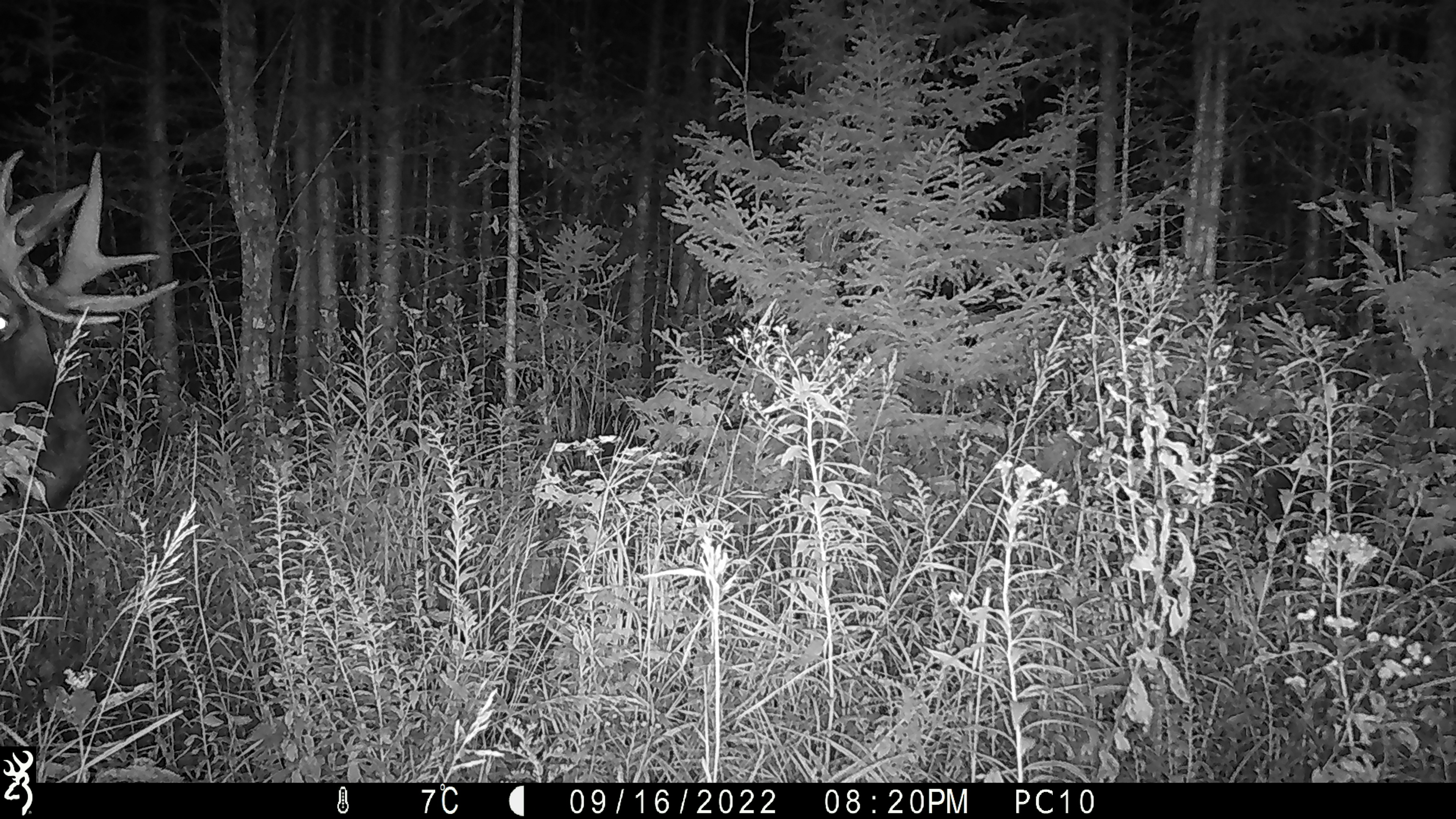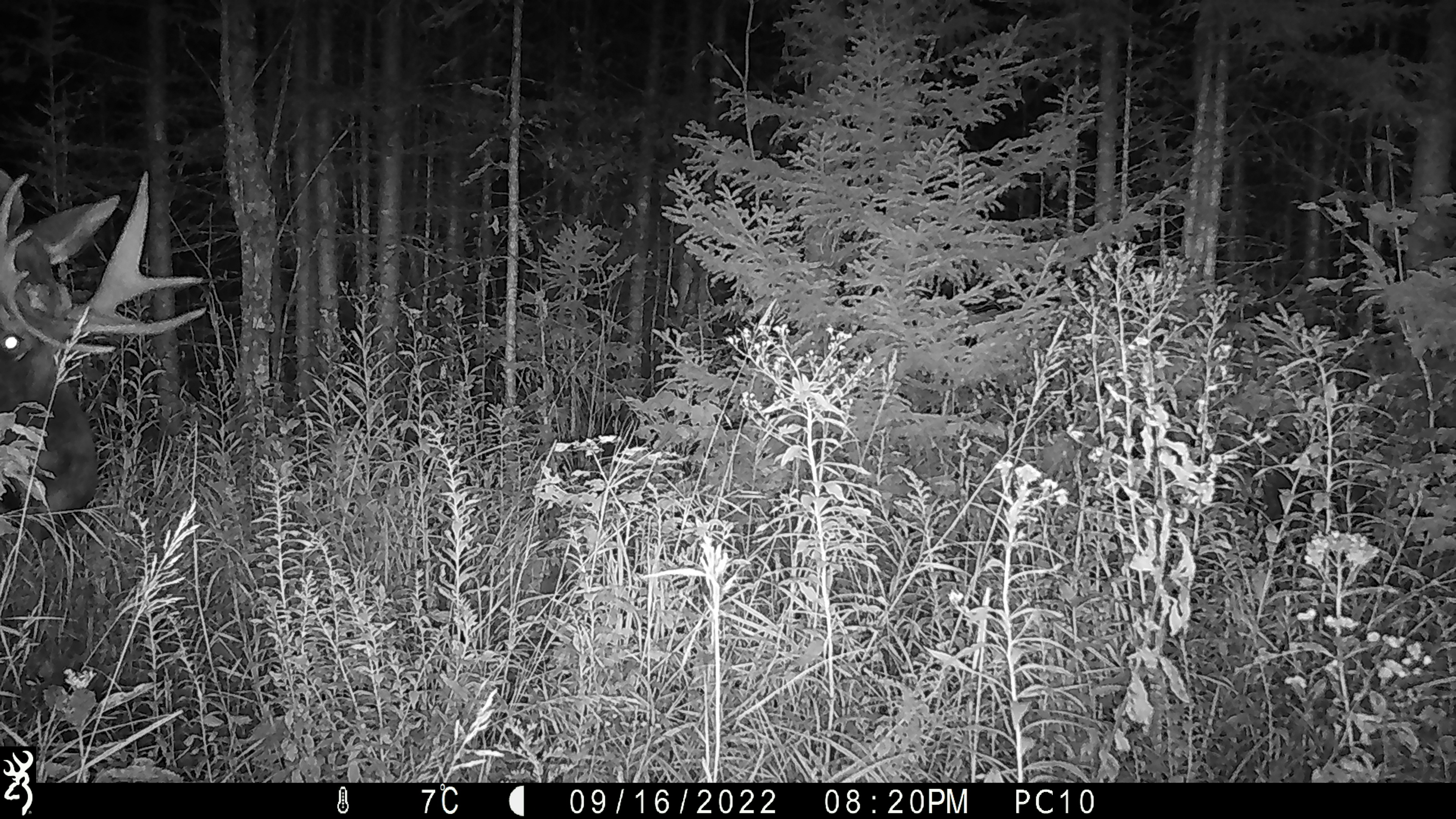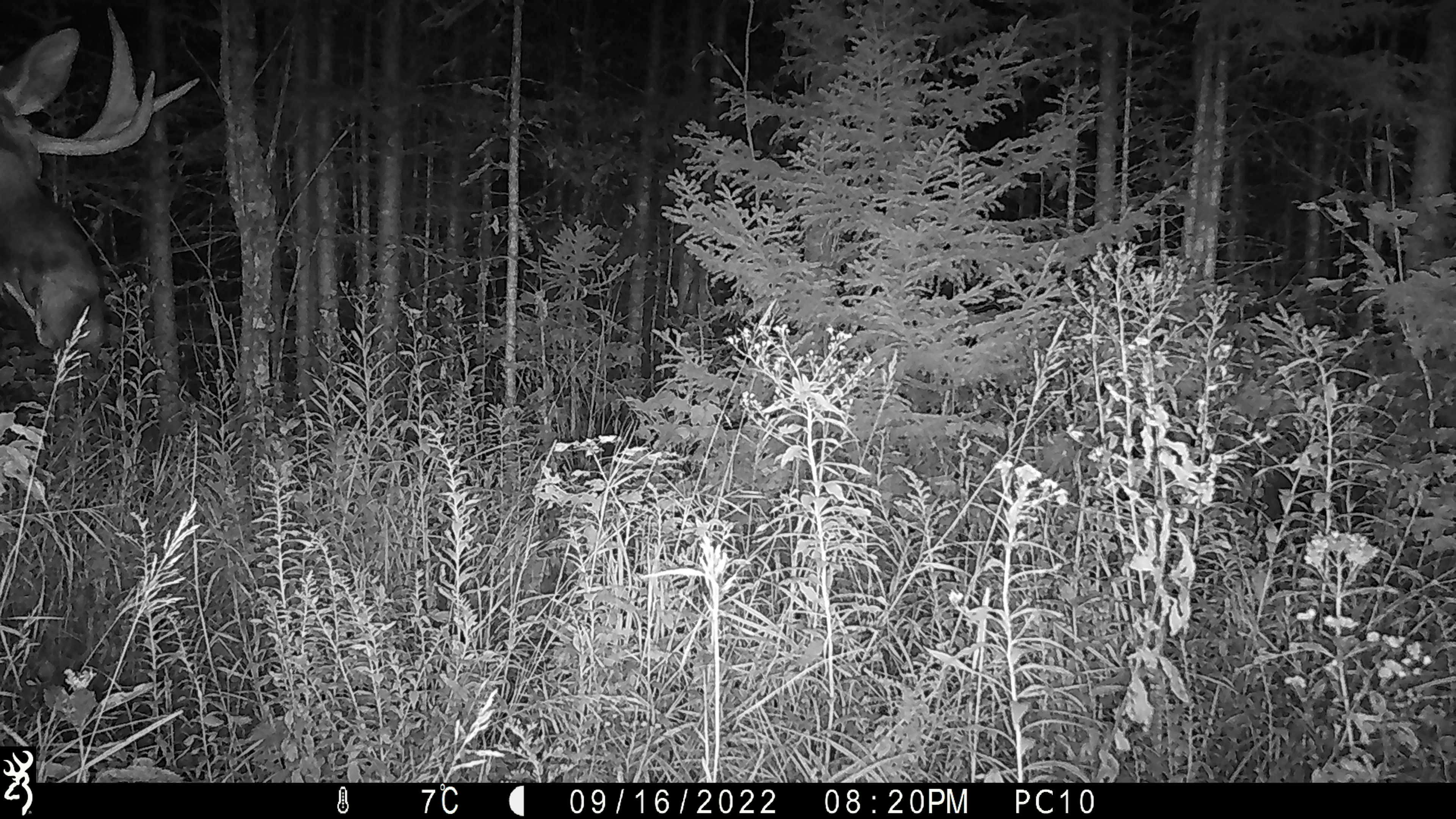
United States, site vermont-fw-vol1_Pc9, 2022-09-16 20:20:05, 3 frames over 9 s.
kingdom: Animalia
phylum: Chordata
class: Mammalia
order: Artiodactyla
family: Cervidae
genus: Alces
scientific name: Alces alces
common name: moose